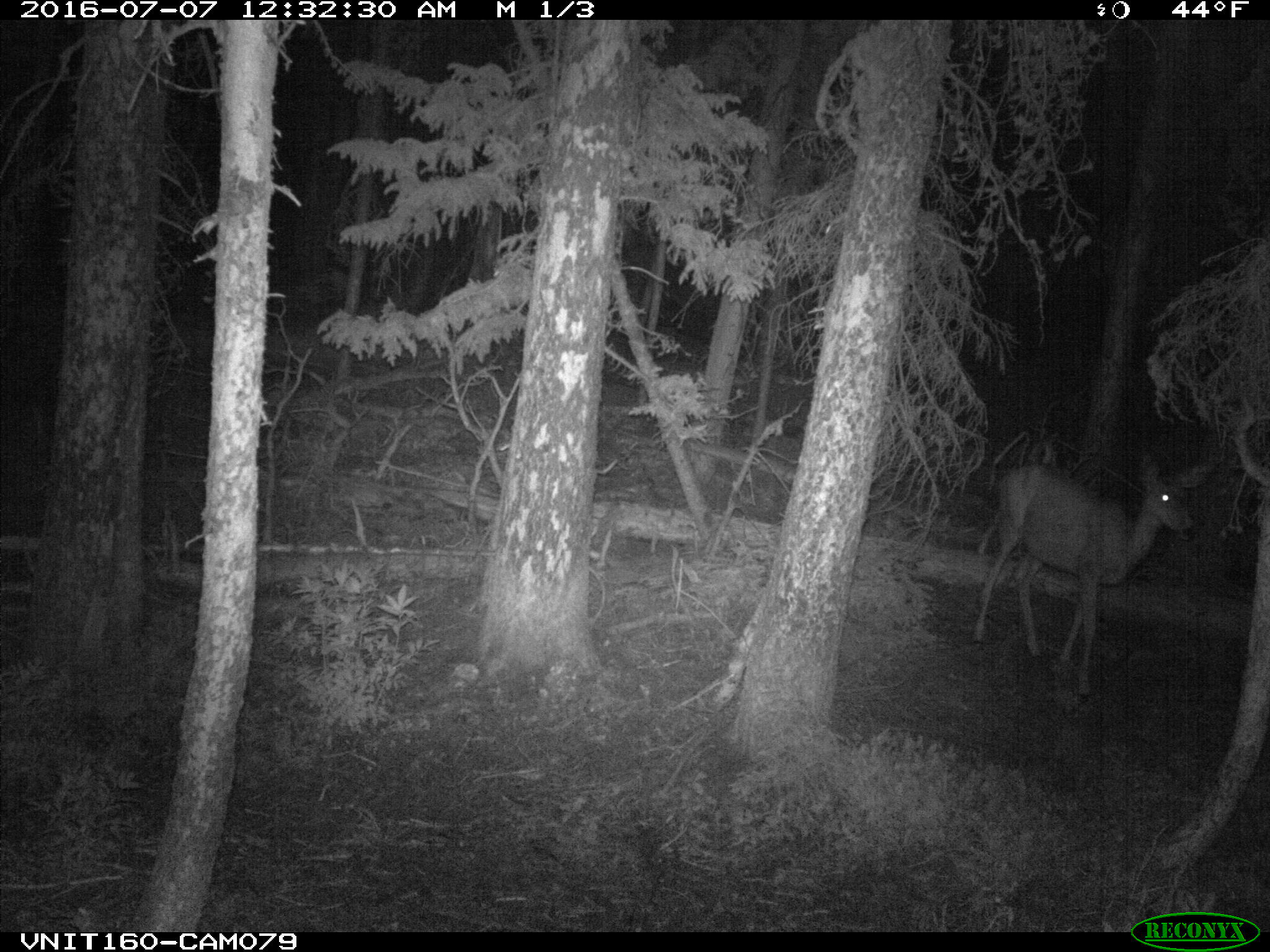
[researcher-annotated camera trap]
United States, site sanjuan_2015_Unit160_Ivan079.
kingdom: Animalia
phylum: Chordata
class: Mammalia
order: Artiodactyla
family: Cervidae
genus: Odocoileus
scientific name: Odocoileus hemionus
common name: mule deer